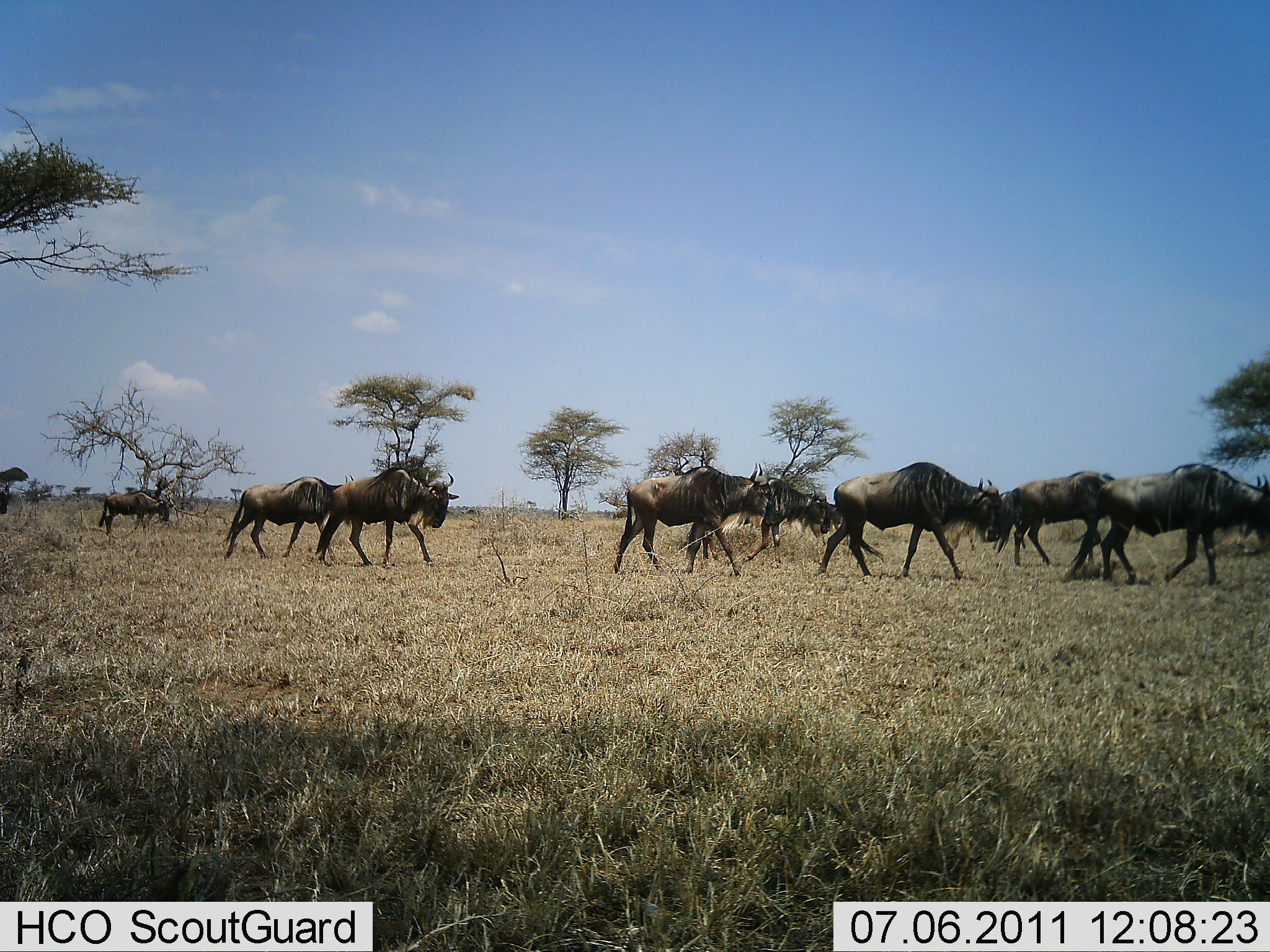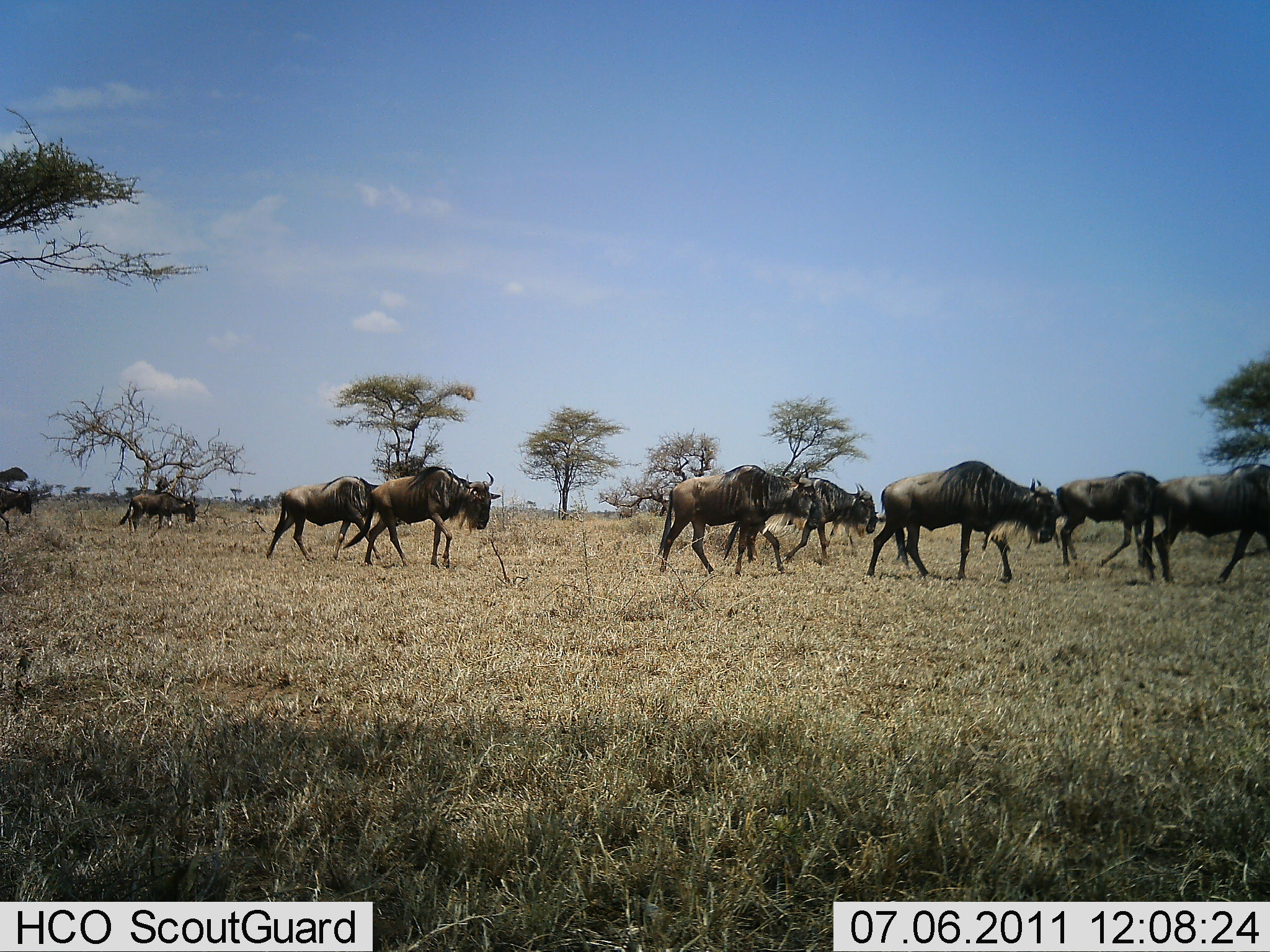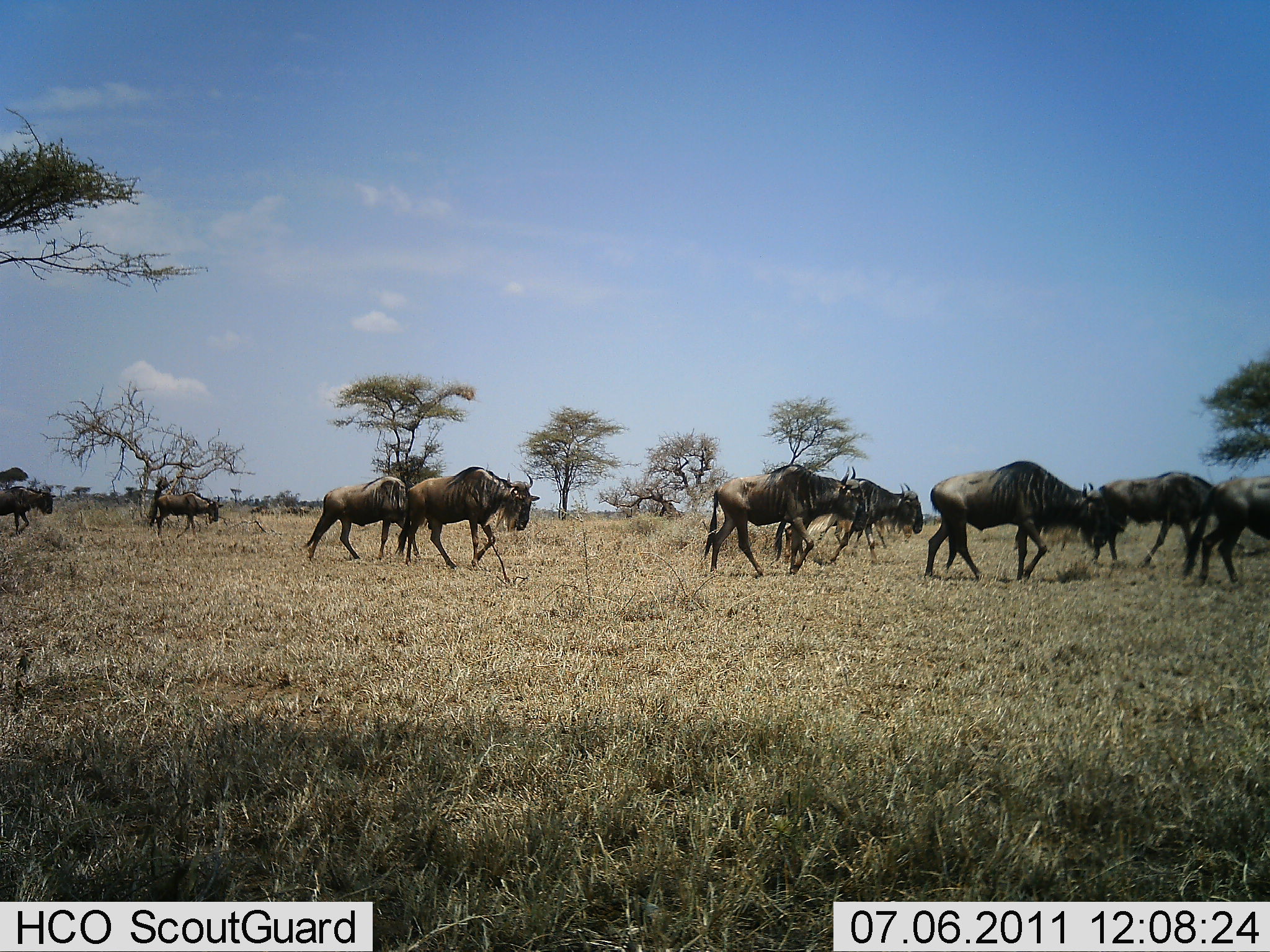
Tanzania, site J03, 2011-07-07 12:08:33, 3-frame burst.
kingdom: Animalia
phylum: Chordata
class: Mammalia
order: Artiodactyla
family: Bovidae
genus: Connochaetes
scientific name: Connochaetes taurinus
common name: blue wildebeest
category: wildebeest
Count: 9.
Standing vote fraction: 0%.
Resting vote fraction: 0%.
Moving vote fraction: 100%.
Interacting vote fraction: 0%.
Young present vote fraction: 0%.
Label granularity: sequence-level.